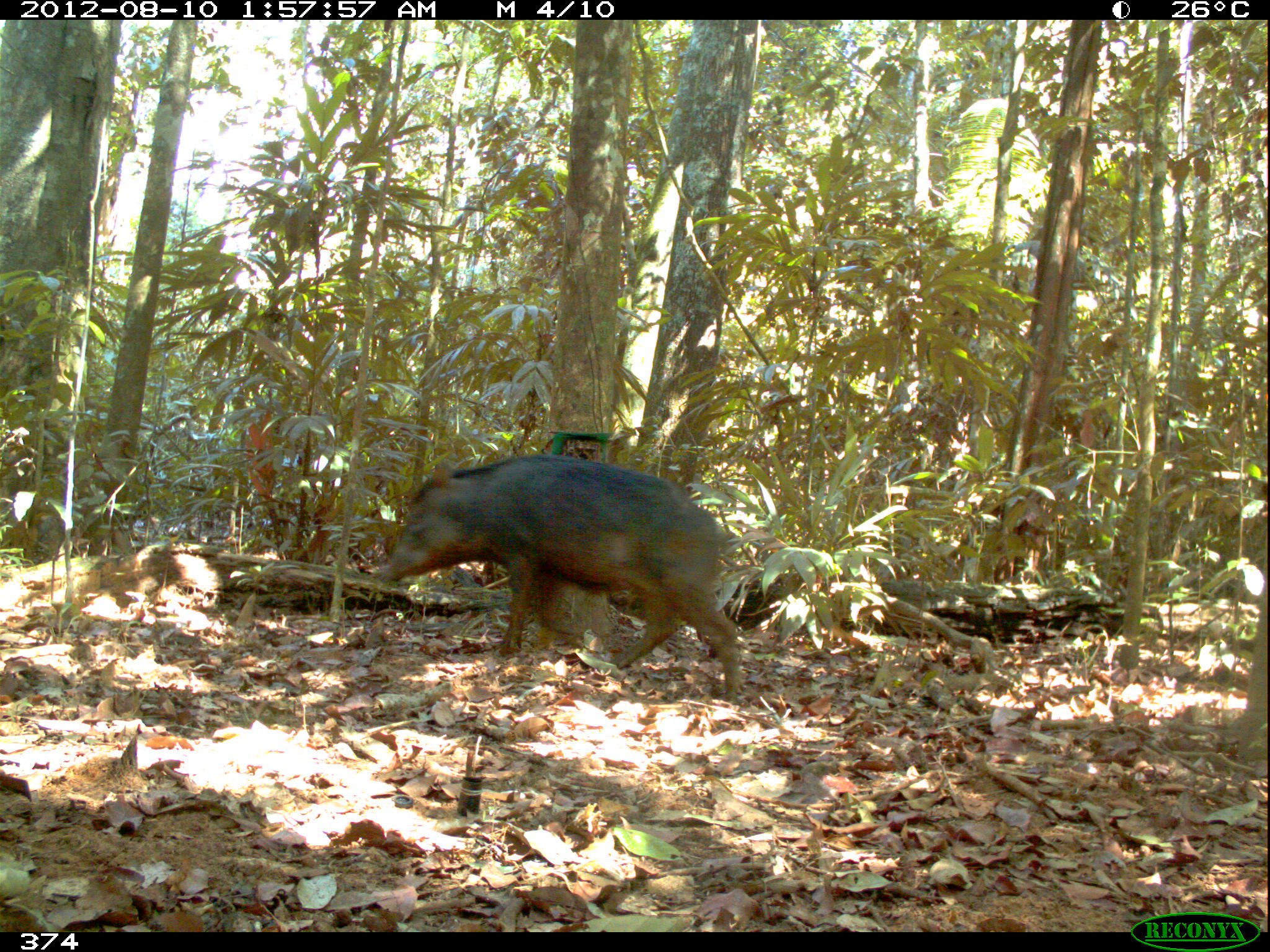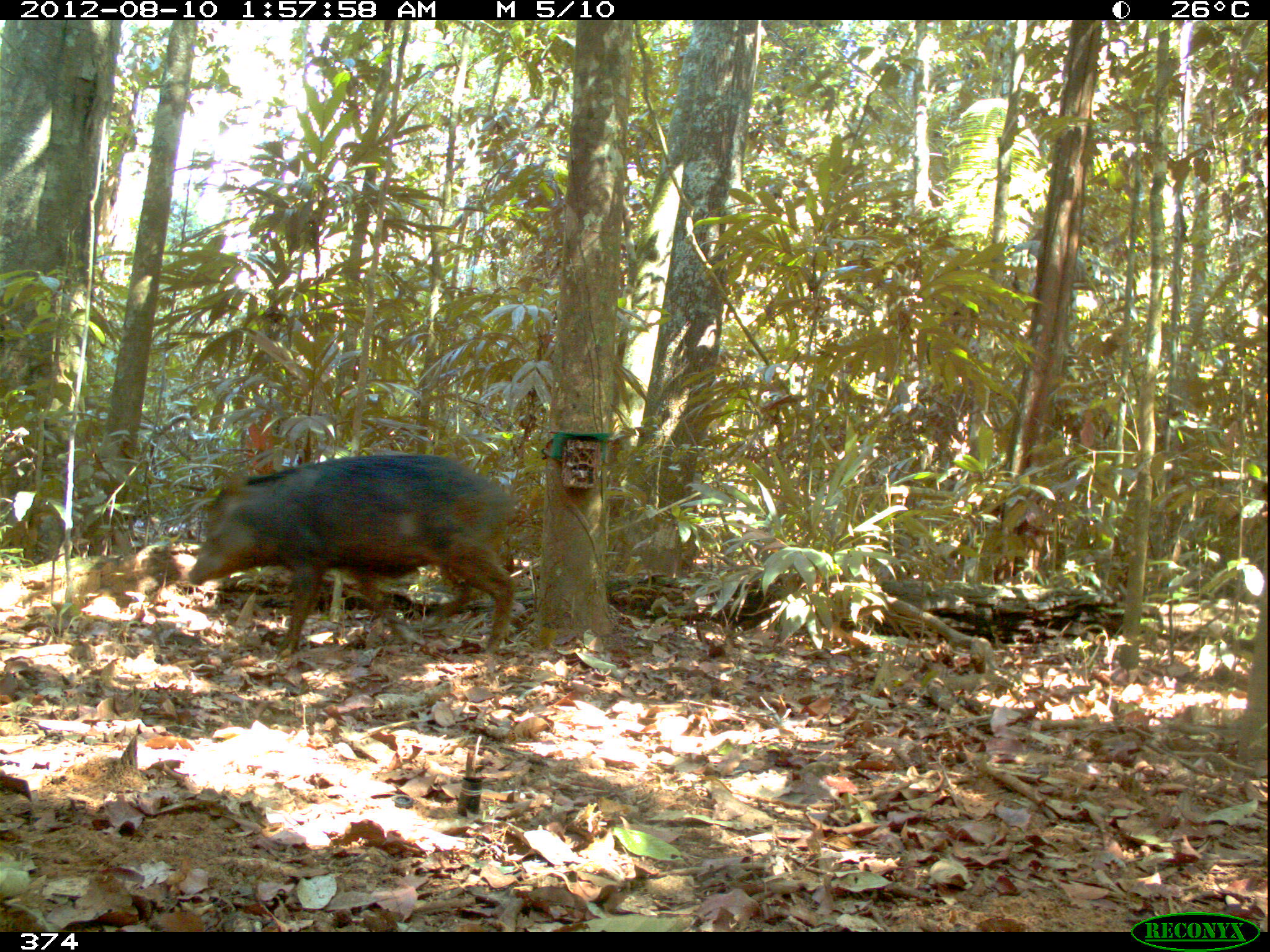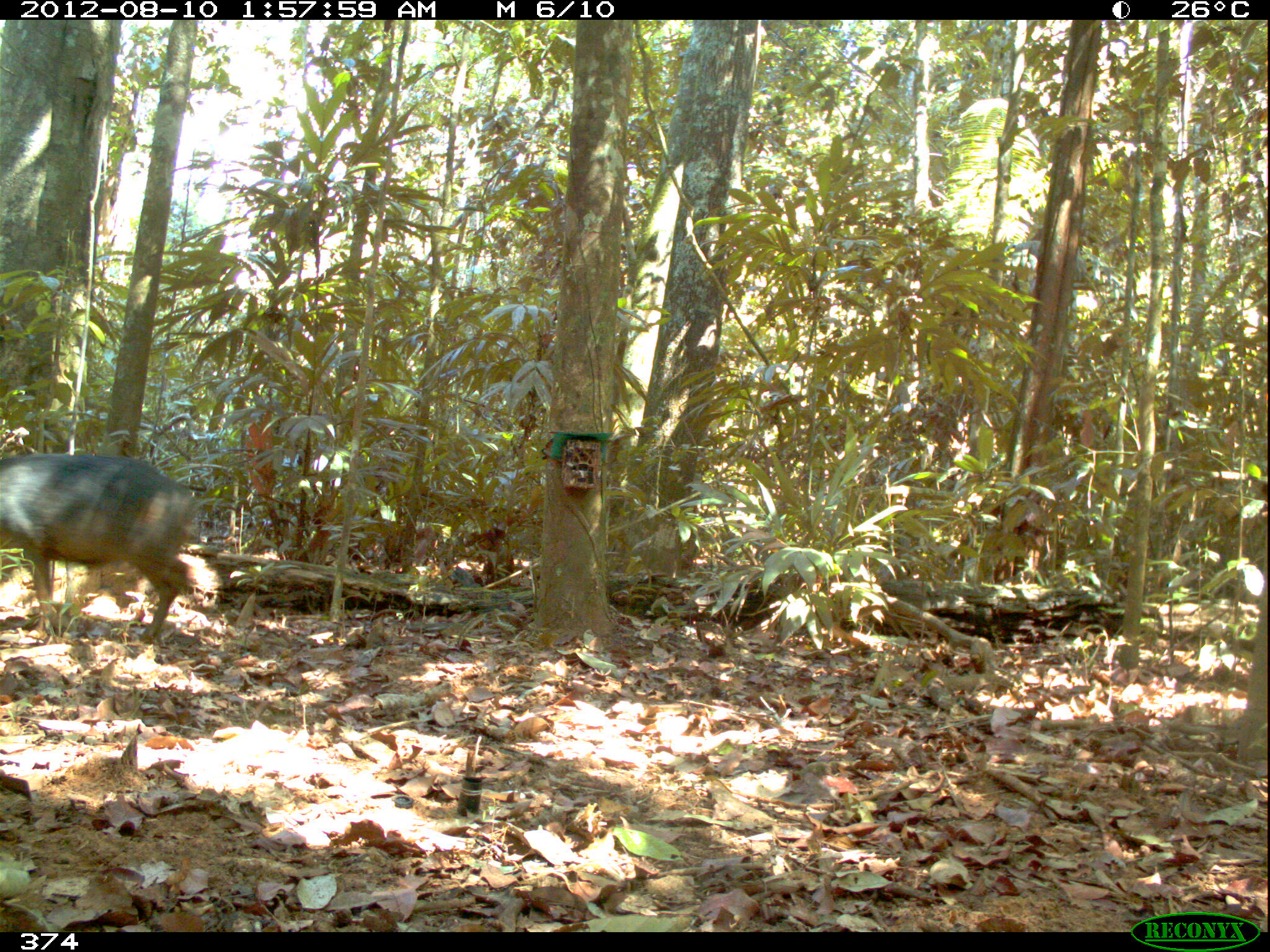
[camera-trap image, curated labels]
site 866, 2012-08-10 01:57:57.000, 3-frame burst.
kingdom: Animalia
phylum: Chordata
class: Mammalia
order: Artiodactyla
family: Tayassuidae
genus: Tayassu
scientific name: Tayassu pecari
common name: white-lipped peccary